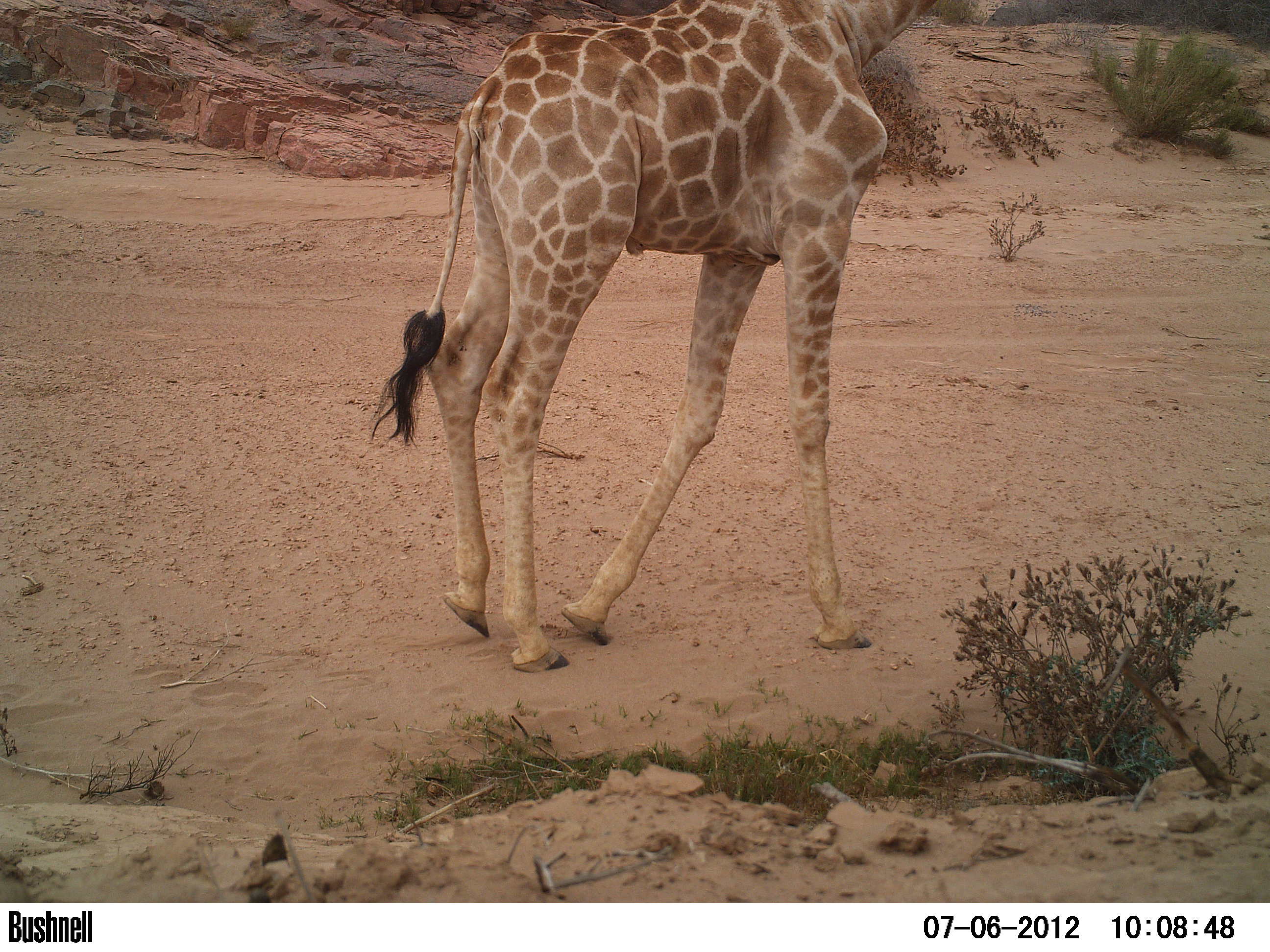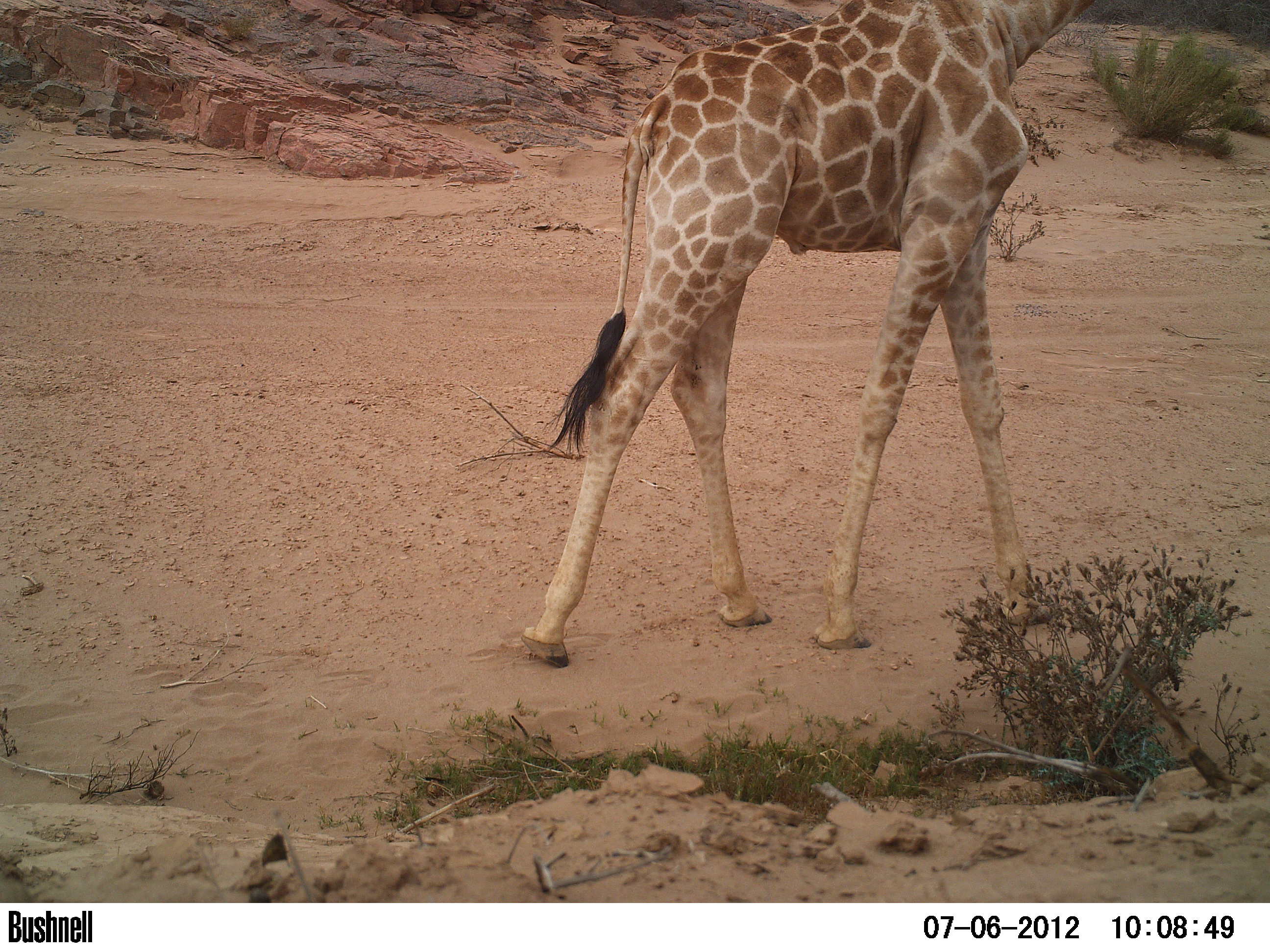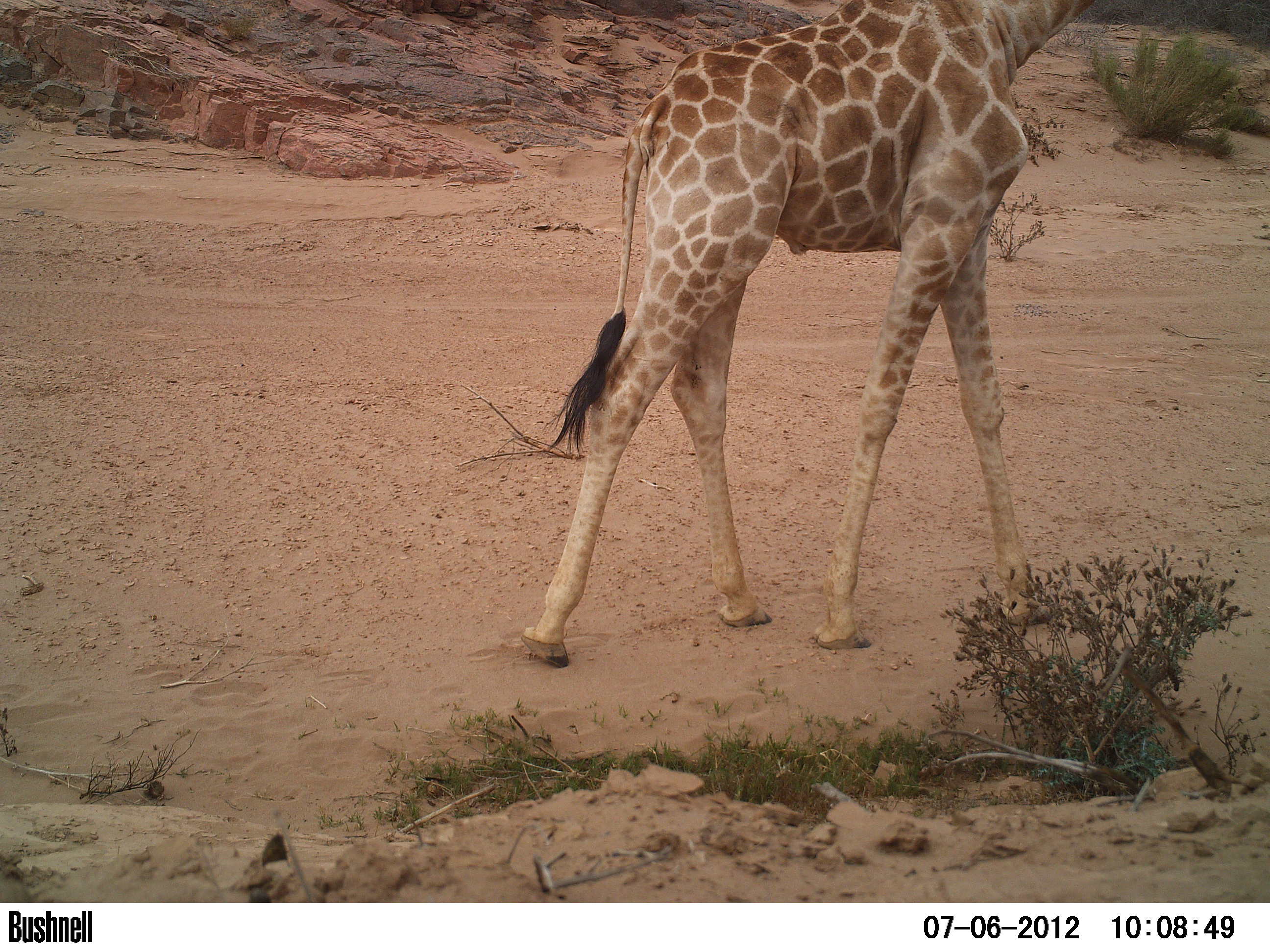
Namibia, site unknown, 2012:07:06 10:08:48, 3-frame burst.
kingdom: Animalia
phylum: Chordata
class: Mammalia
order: Artiodactyla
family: Giraffidae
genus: Giraffa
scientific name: Giraffa camelopardalis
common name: giraffe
Giraffa camelopardalis (giraffe).